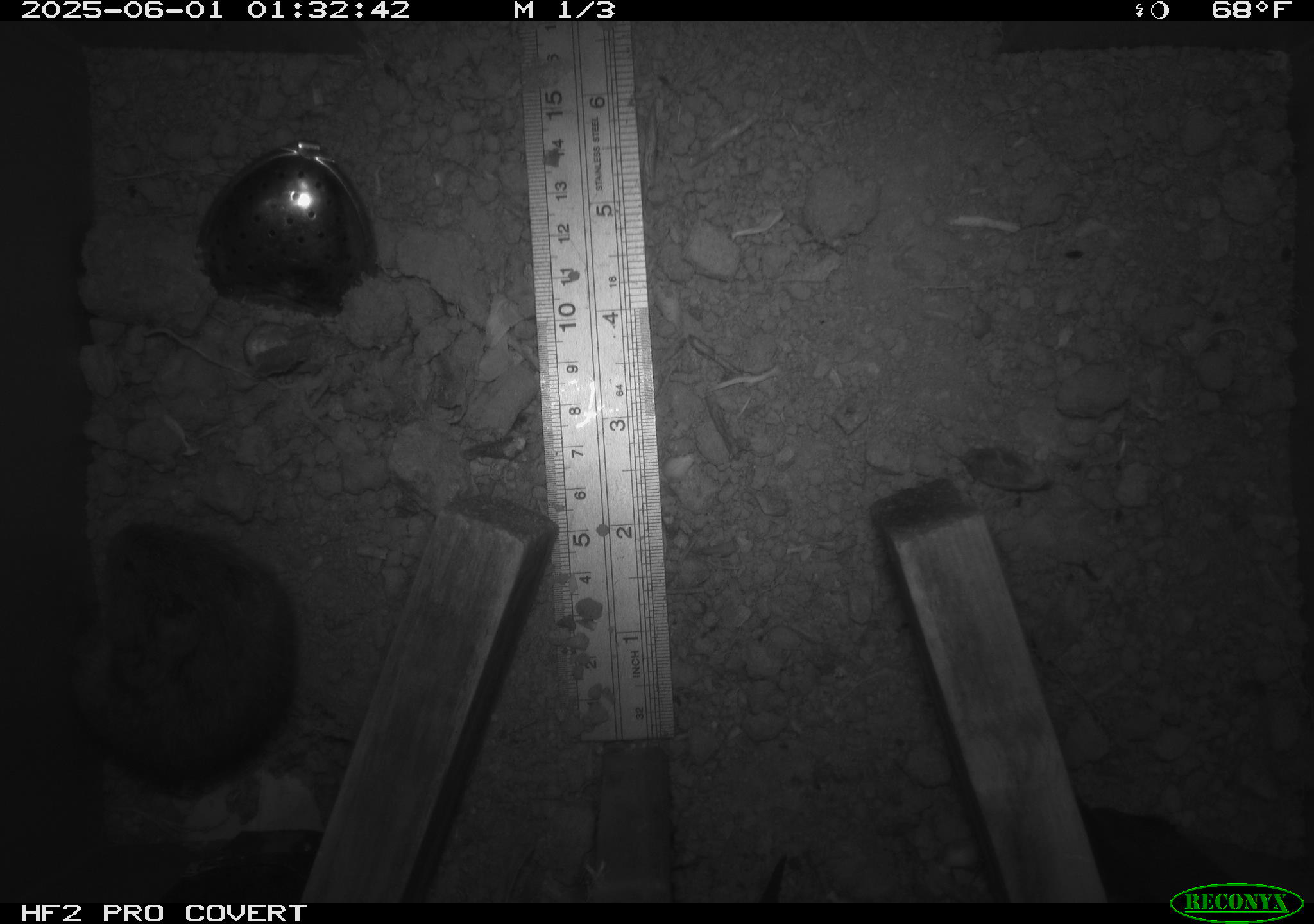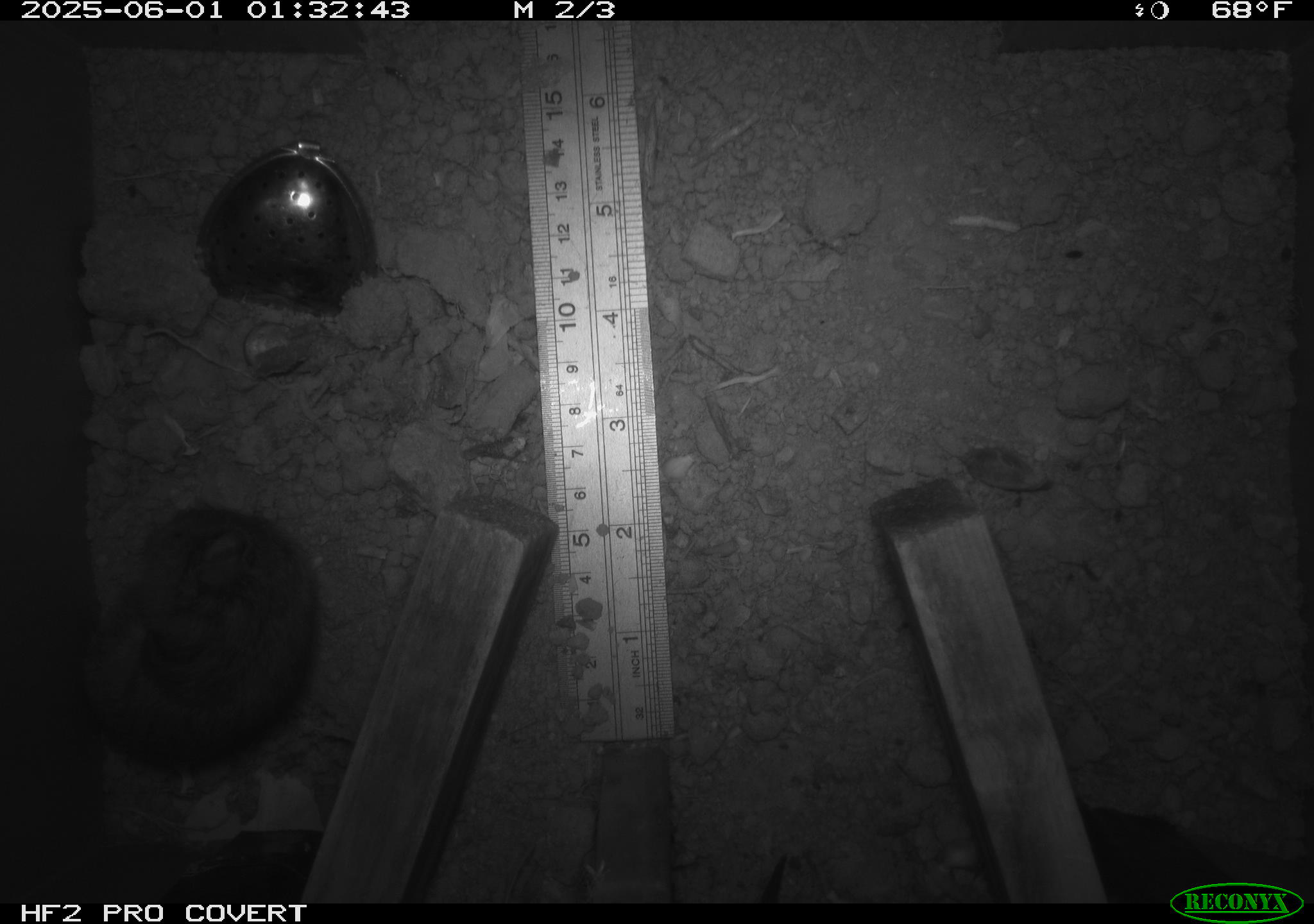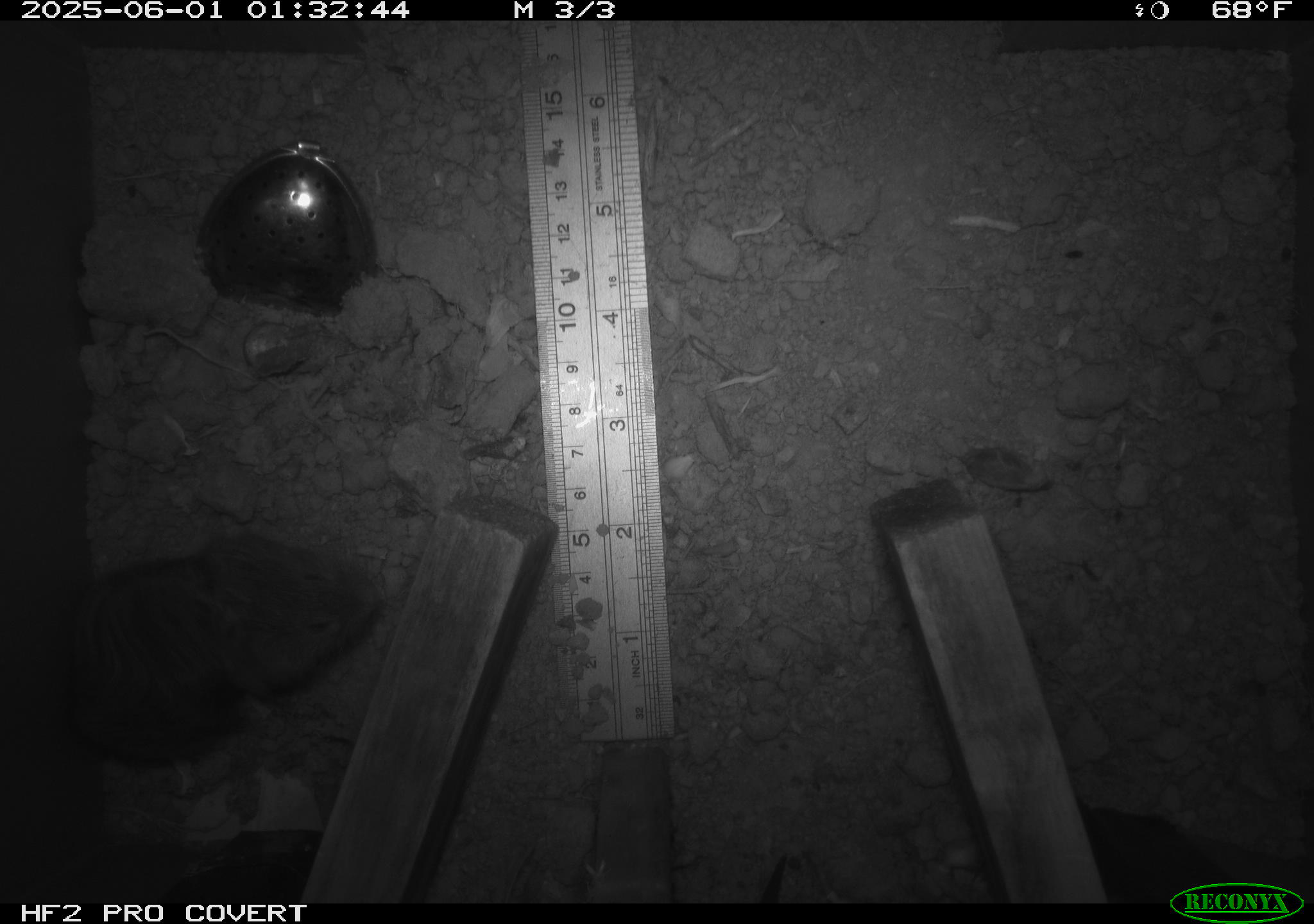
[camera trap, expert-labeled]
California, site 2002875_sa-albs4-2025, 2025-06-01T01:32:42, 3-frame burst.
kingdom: Animalia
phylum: Chordata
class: Mammalia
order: Rodentia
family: Cricetidae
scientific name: Arvicolinae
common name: voles, lemmings, and muskrats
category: arvicolinae subfamily